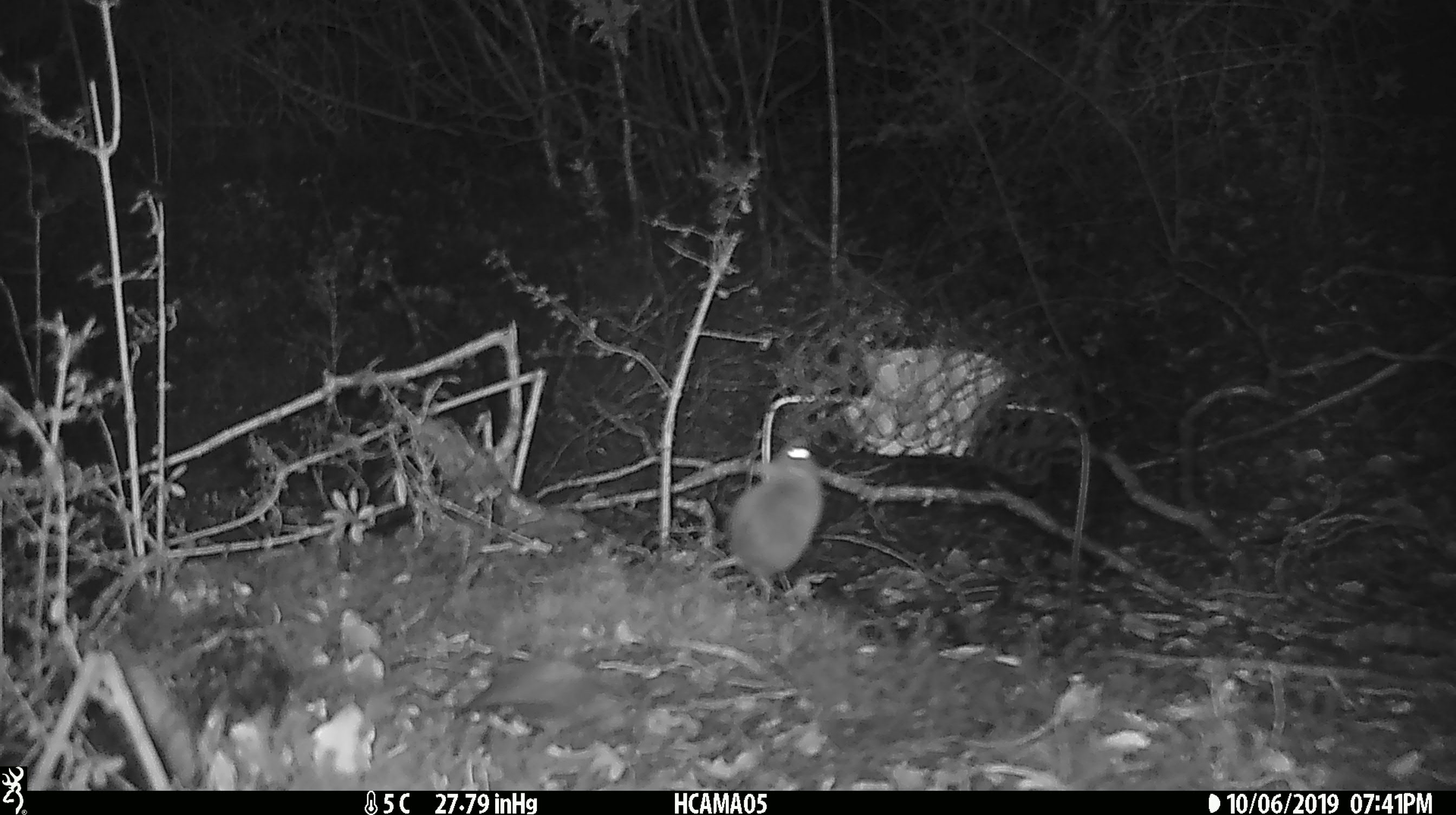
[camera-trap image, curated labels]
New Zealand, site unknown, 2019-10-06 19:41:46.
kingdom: Animalia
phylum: Chordata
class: Mammalia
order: Rodentia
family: Muridae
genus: Mus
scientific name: Mus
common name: mouse